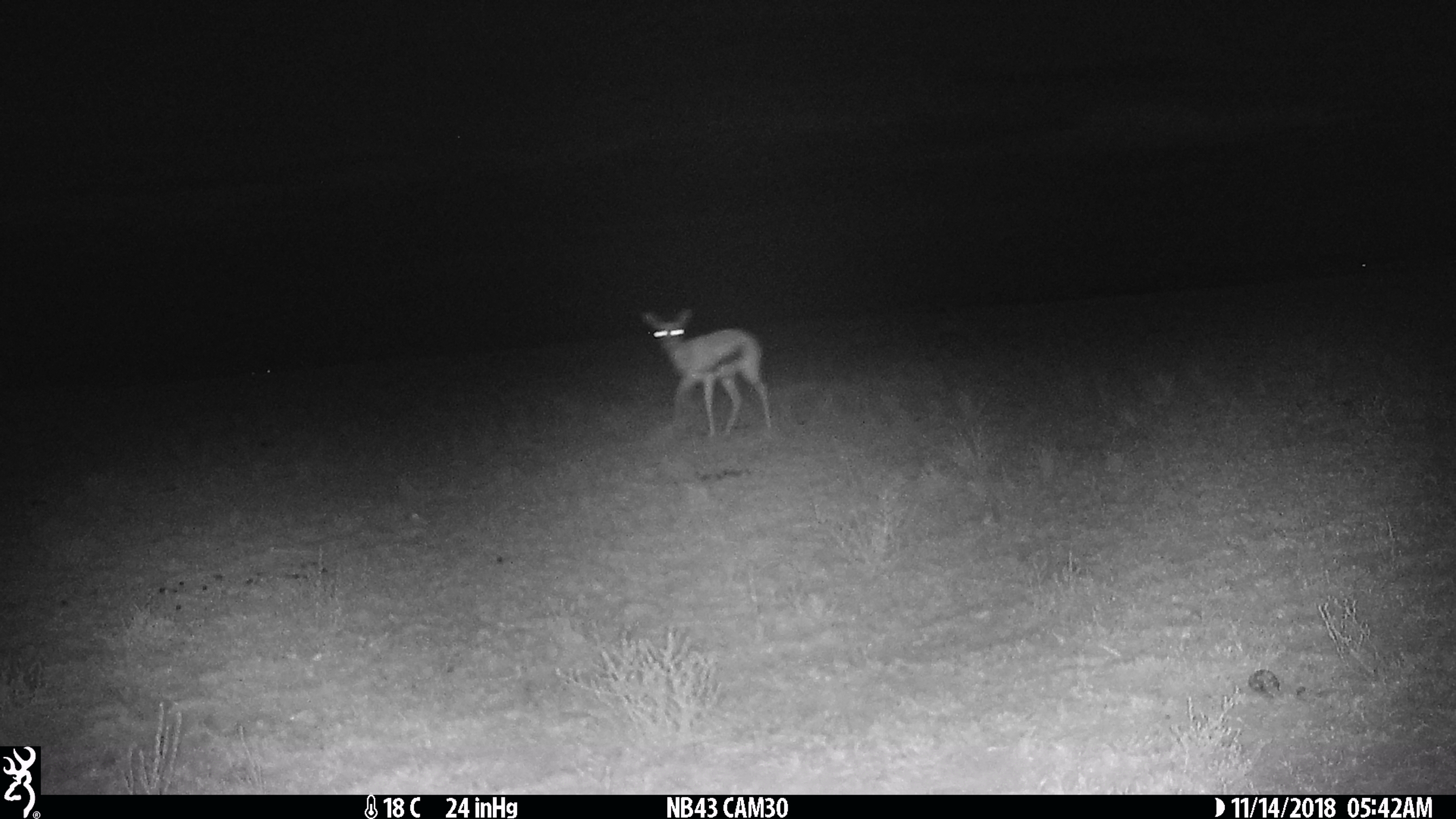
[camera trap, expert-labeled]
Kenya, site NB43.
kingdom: Animalia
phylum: Chordata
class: Mammalia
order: Artiodactyla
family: Bovidae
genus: Eudorcas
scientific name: Eudorcas thomsonii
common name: thomon's gazelle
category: gazelle thomsons